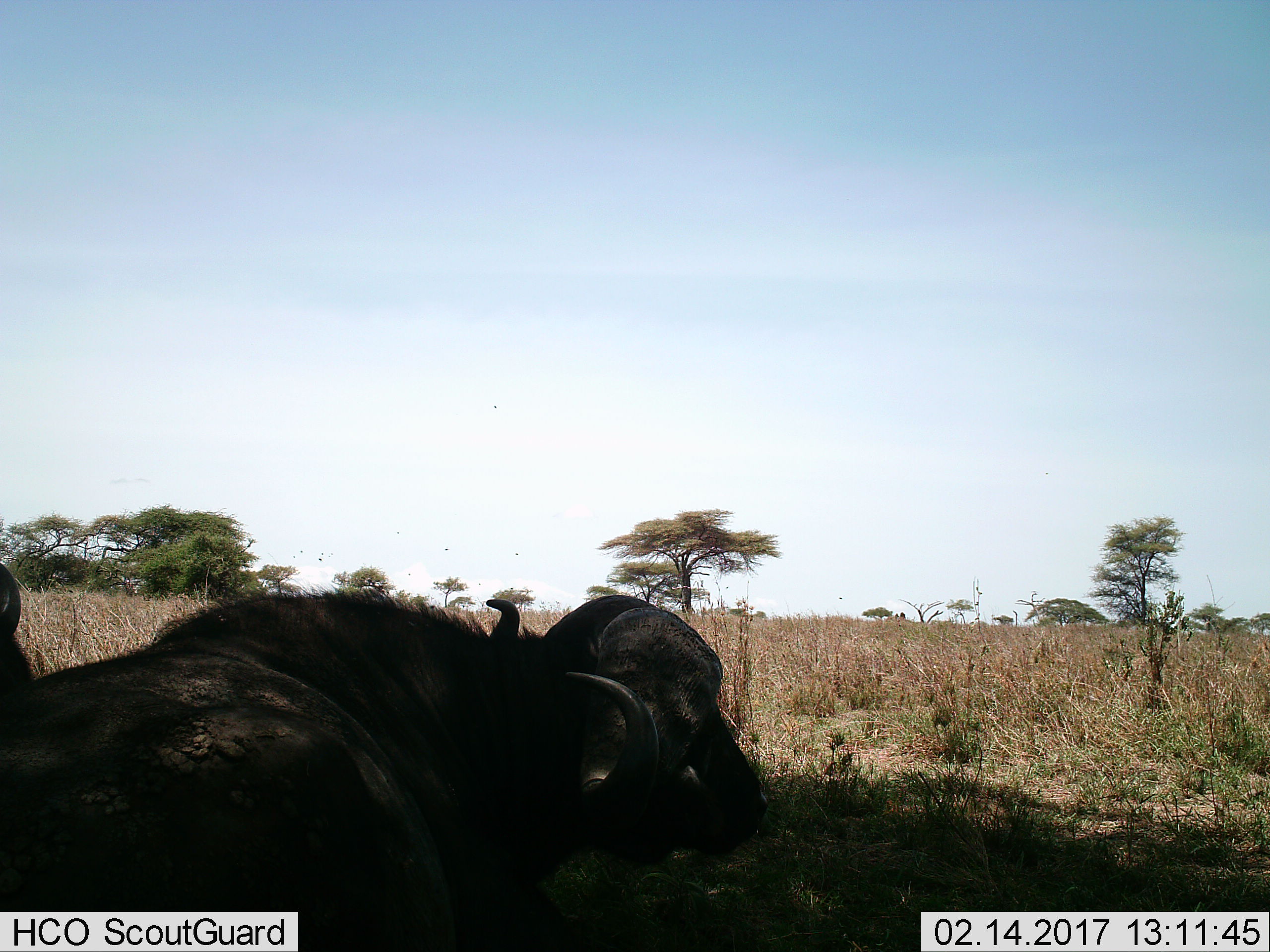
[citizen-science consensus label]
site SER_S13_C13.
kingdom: Animalia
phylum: Chordata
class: Mammalia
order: Artiodactyla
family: Bovidae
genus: Syncerus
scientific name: Syncerus caffer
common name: african buffalo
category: buffalo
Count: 2.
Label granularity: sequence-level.